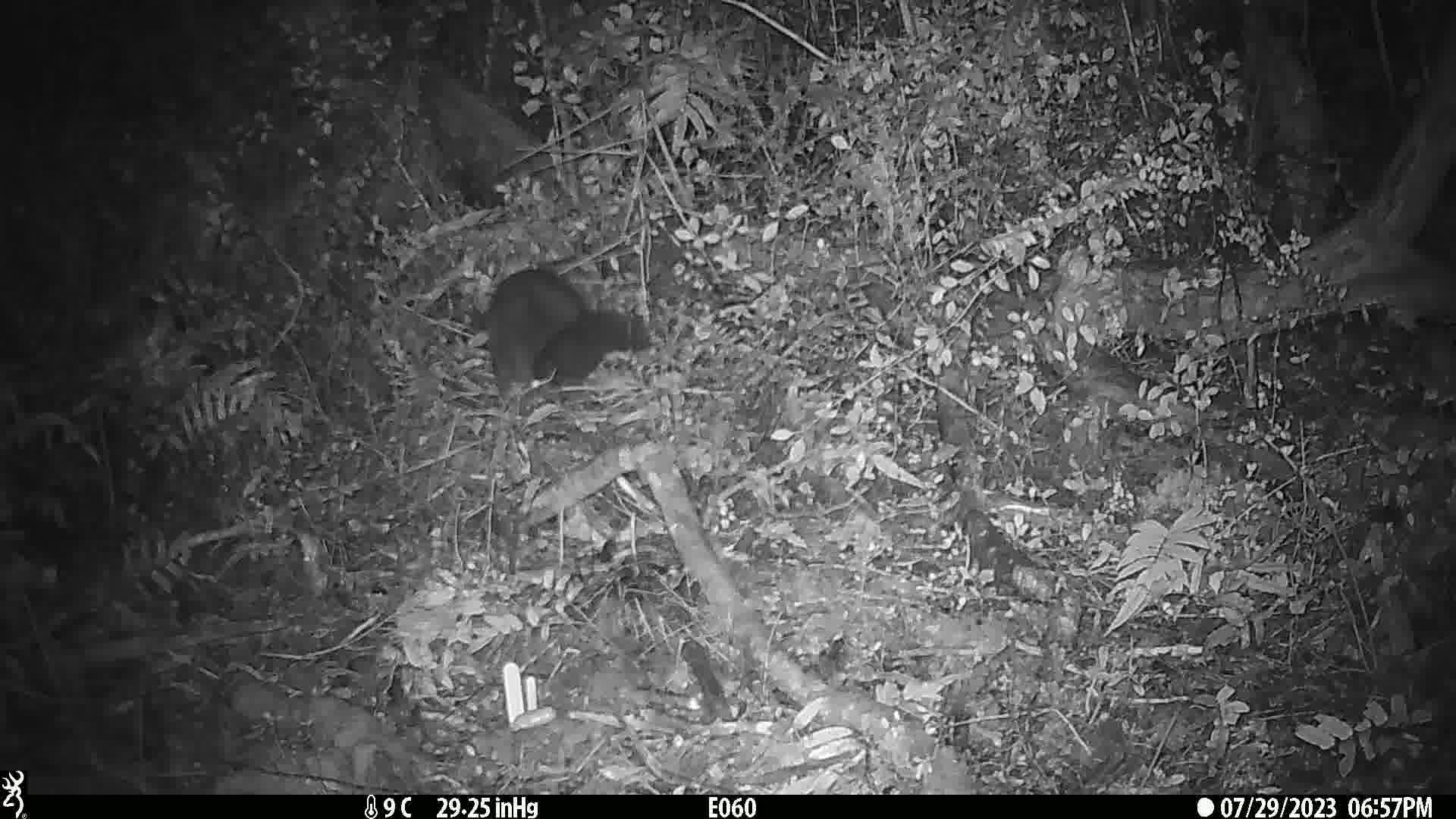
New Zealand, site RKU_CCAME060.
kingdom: Animalia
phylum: Chordata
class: Mammalia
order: Diprotodontia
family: Phalangeridae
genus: Trichosurus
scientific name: Trichosurus vulpecula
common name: common brushtail possum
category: possum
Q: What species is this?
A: Possum (common brushtail possum) (Trichosurus vulpecula).